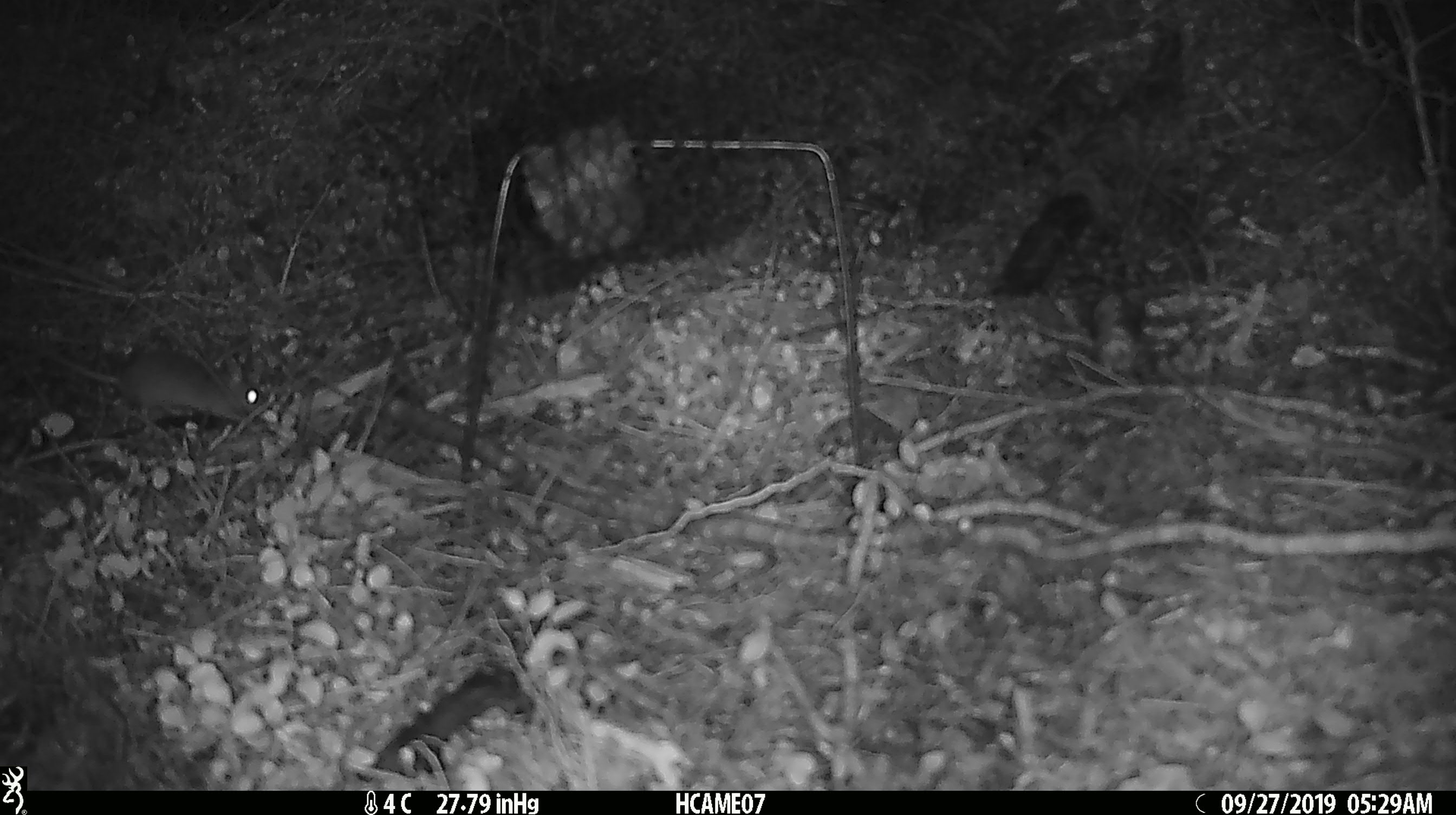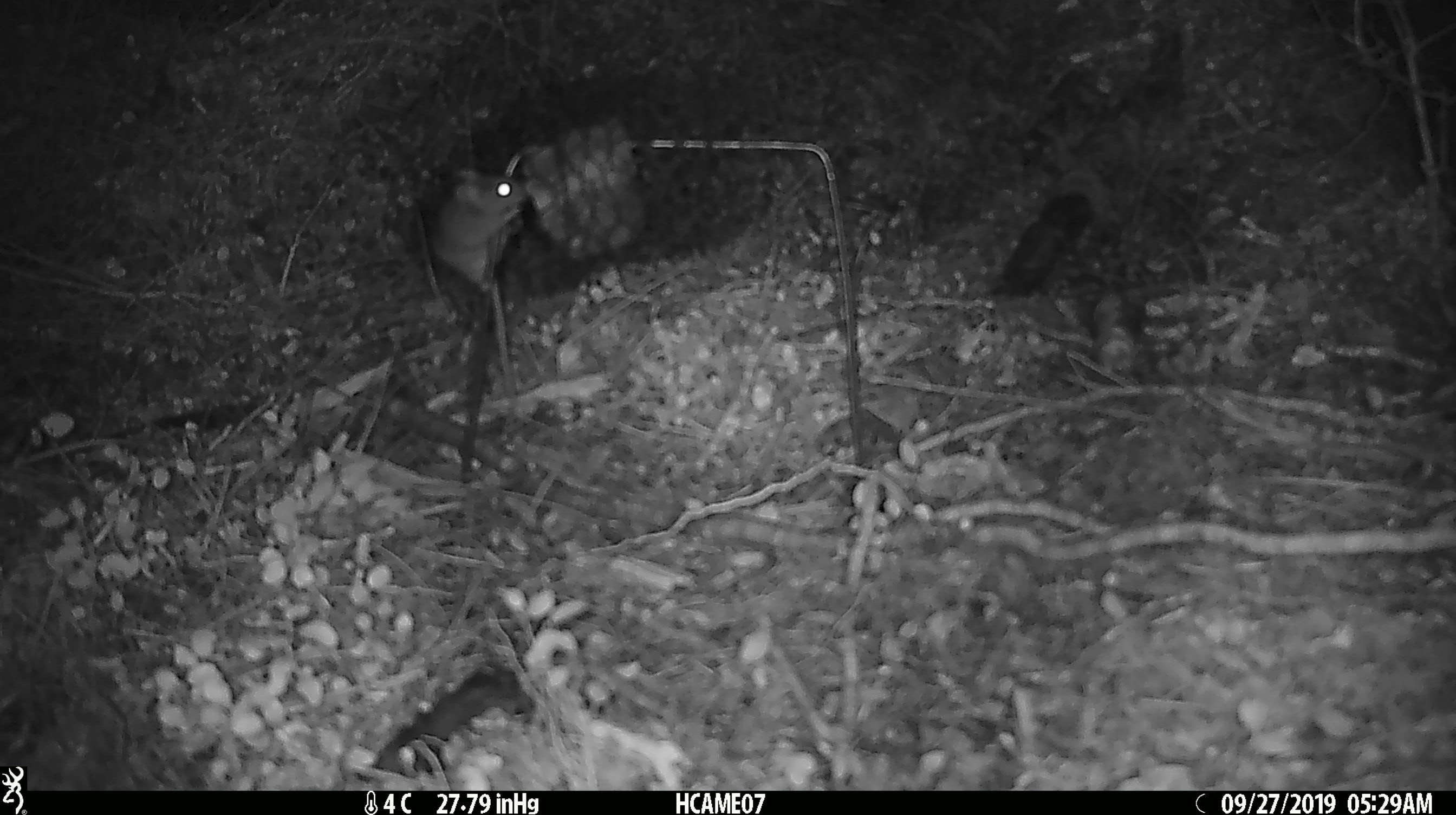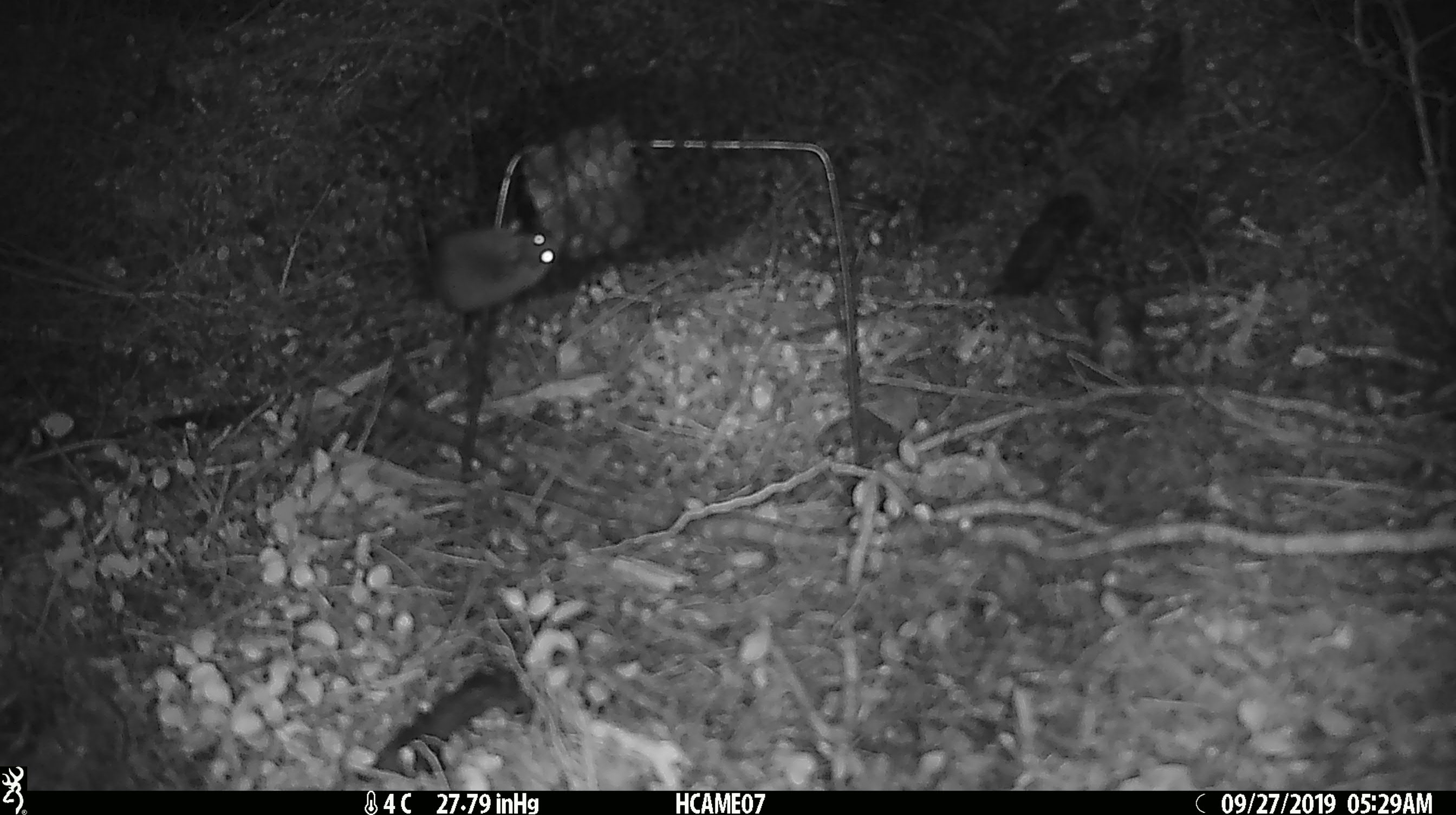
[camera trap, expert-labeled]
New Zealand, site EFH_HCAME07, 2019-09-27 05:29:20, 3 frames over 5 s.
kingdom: Animalia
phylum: Chordata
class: Mammalia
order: Rodentia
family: Muridae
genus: Mus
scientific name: Mus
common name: mouse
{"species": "mouse (Mus)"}